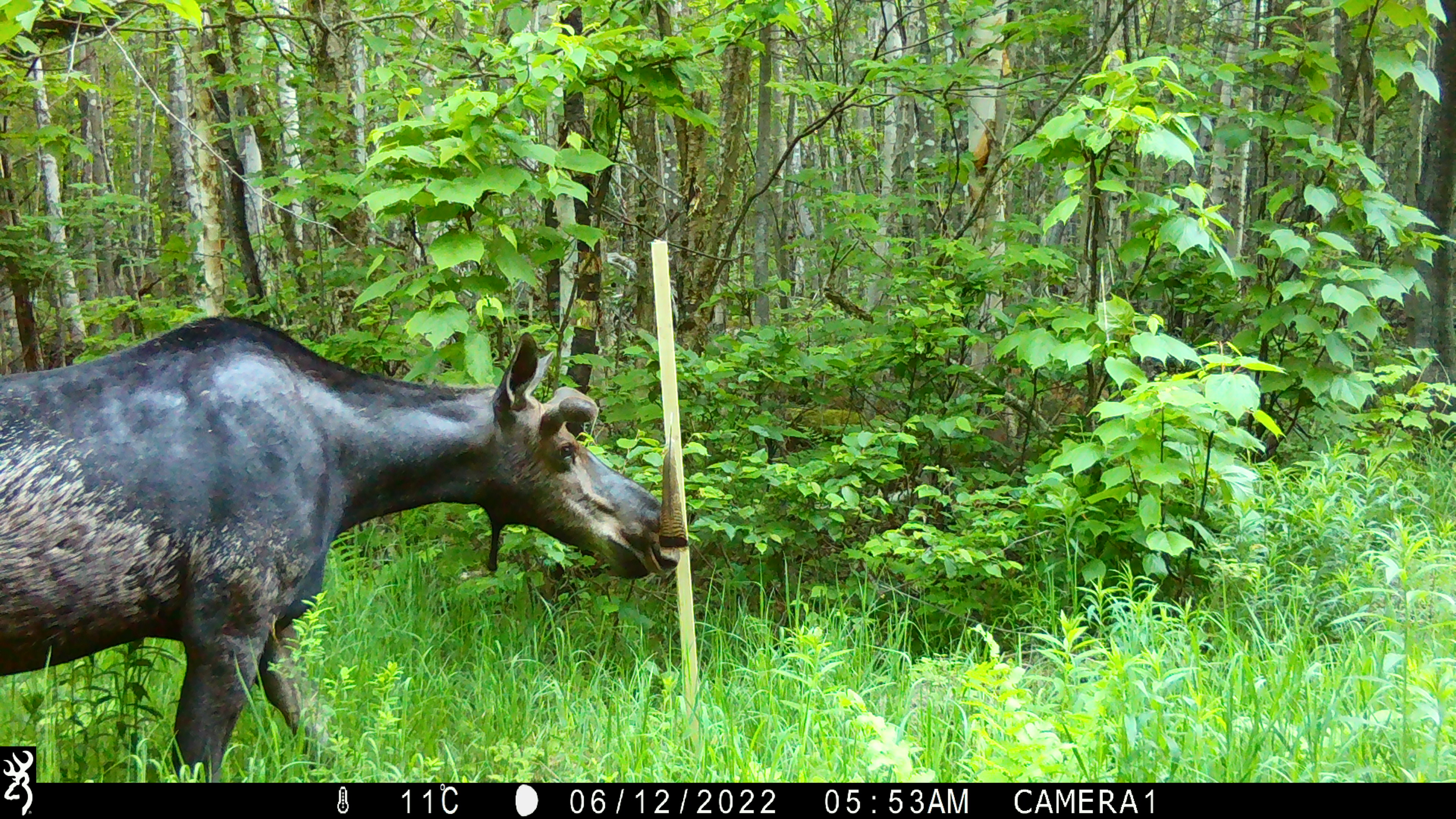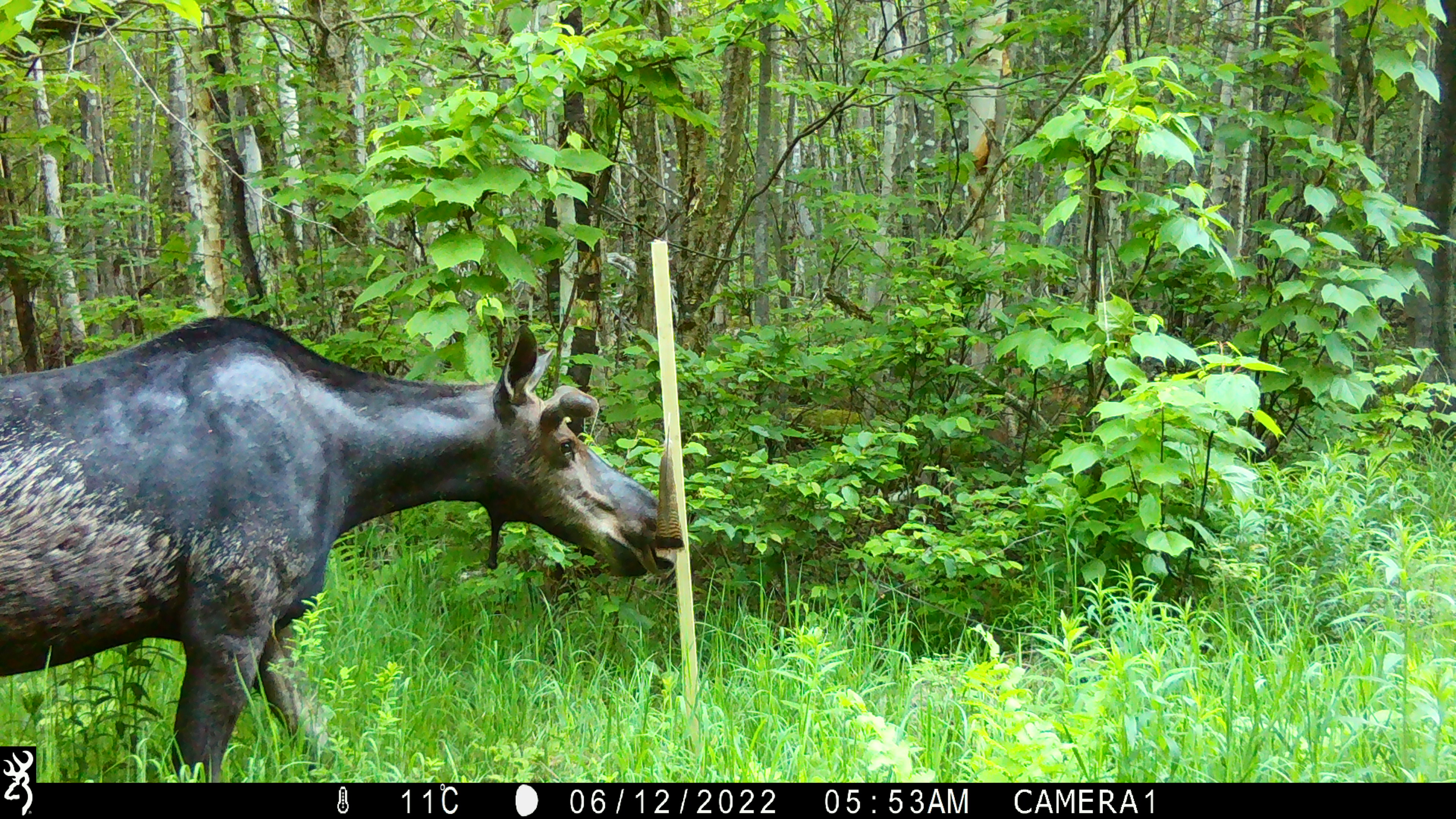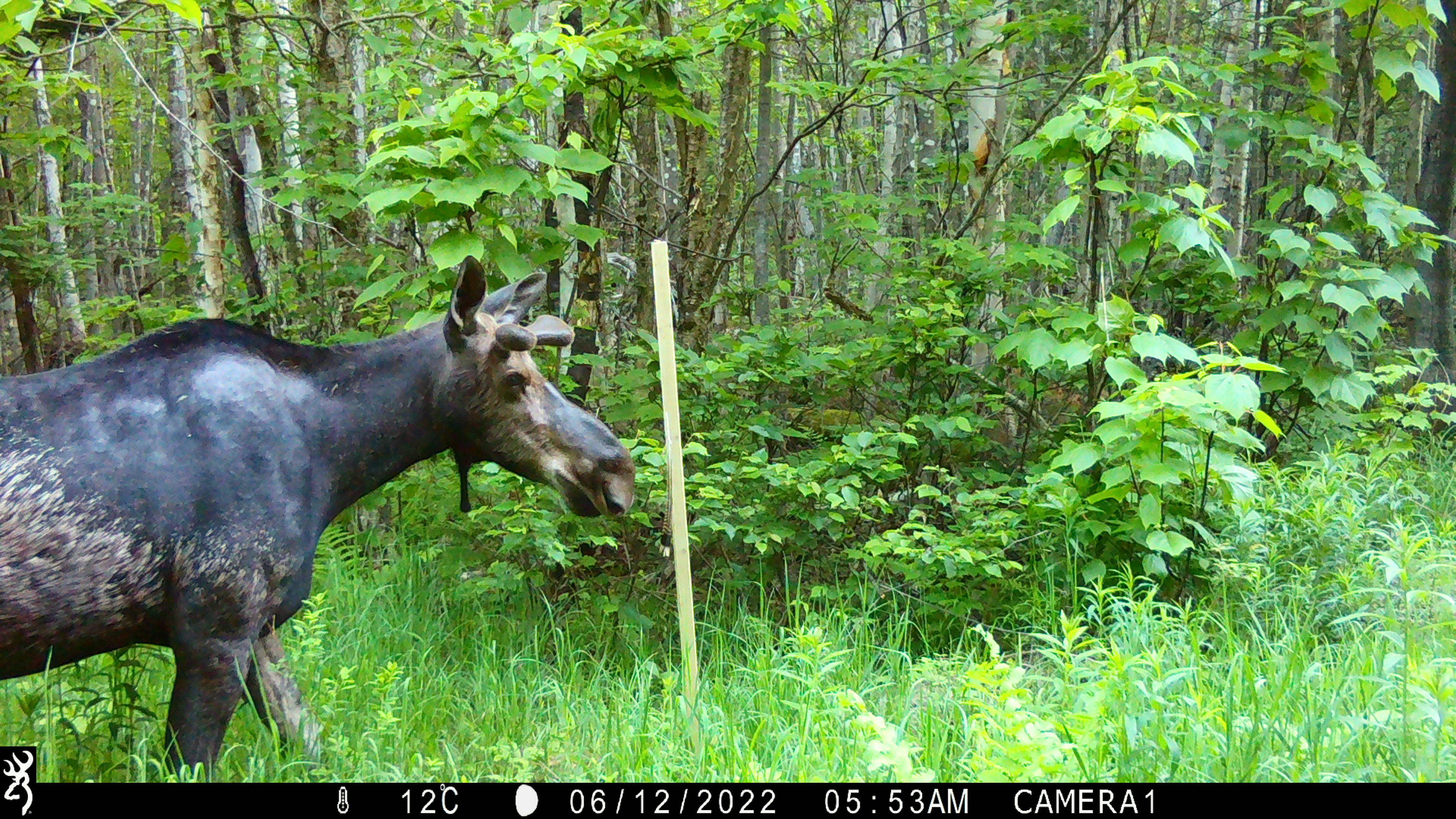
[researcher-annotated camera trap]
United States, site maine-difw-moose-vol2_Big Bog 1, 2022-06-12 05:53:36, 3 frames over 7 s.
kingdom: Animalia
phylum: Chordata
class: Mammalia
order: Artiodactyla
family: Cervidae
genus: Alces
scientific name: Alces alces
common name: moose